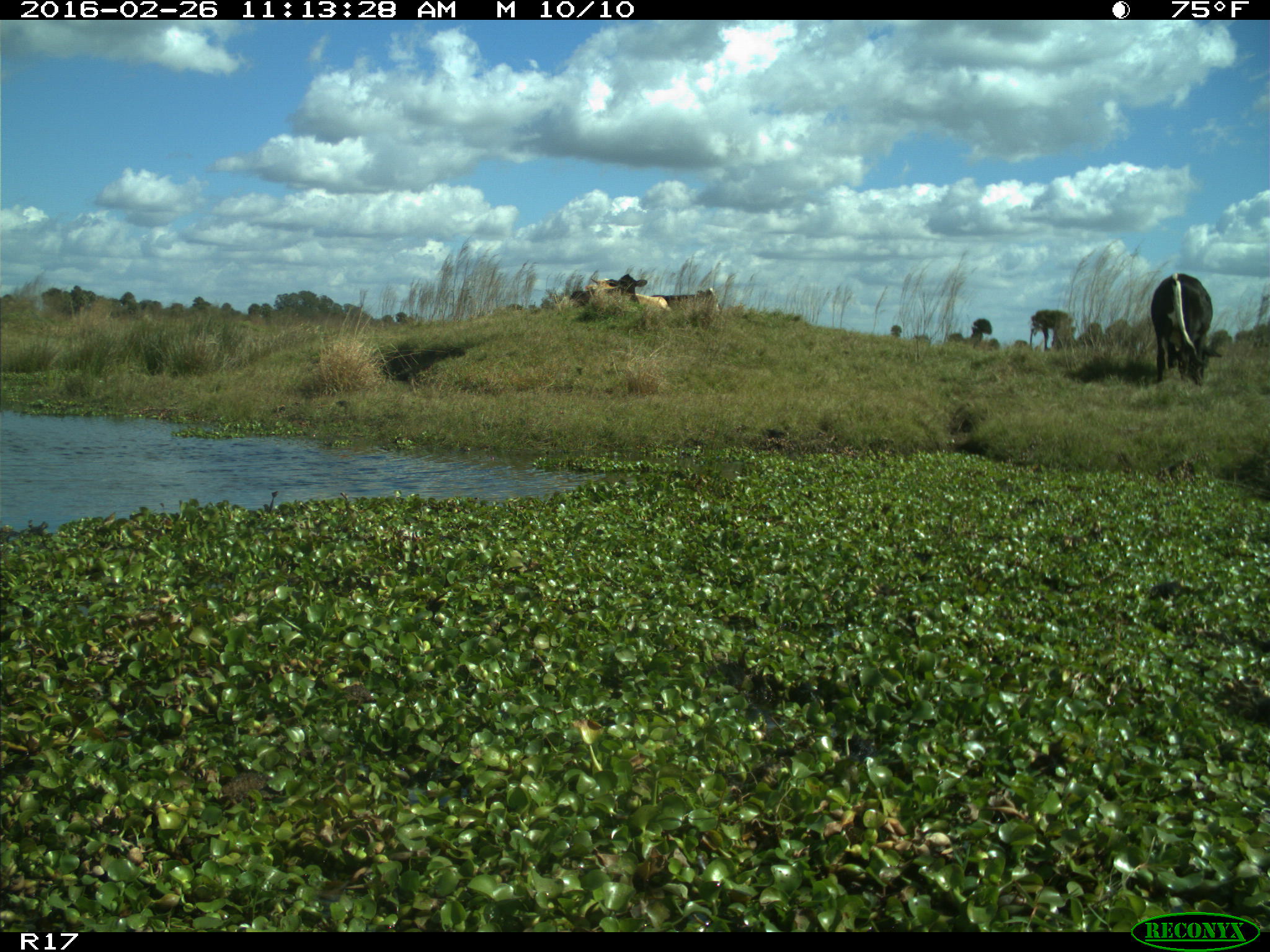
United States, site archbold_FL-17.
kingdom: Animalia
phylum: Chordata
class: Mammalia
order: Artiodactyla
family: Bovidae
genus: Bos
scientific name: Bos taurus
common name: domestic cow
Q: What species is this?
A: Bos taurus (domestic cow).